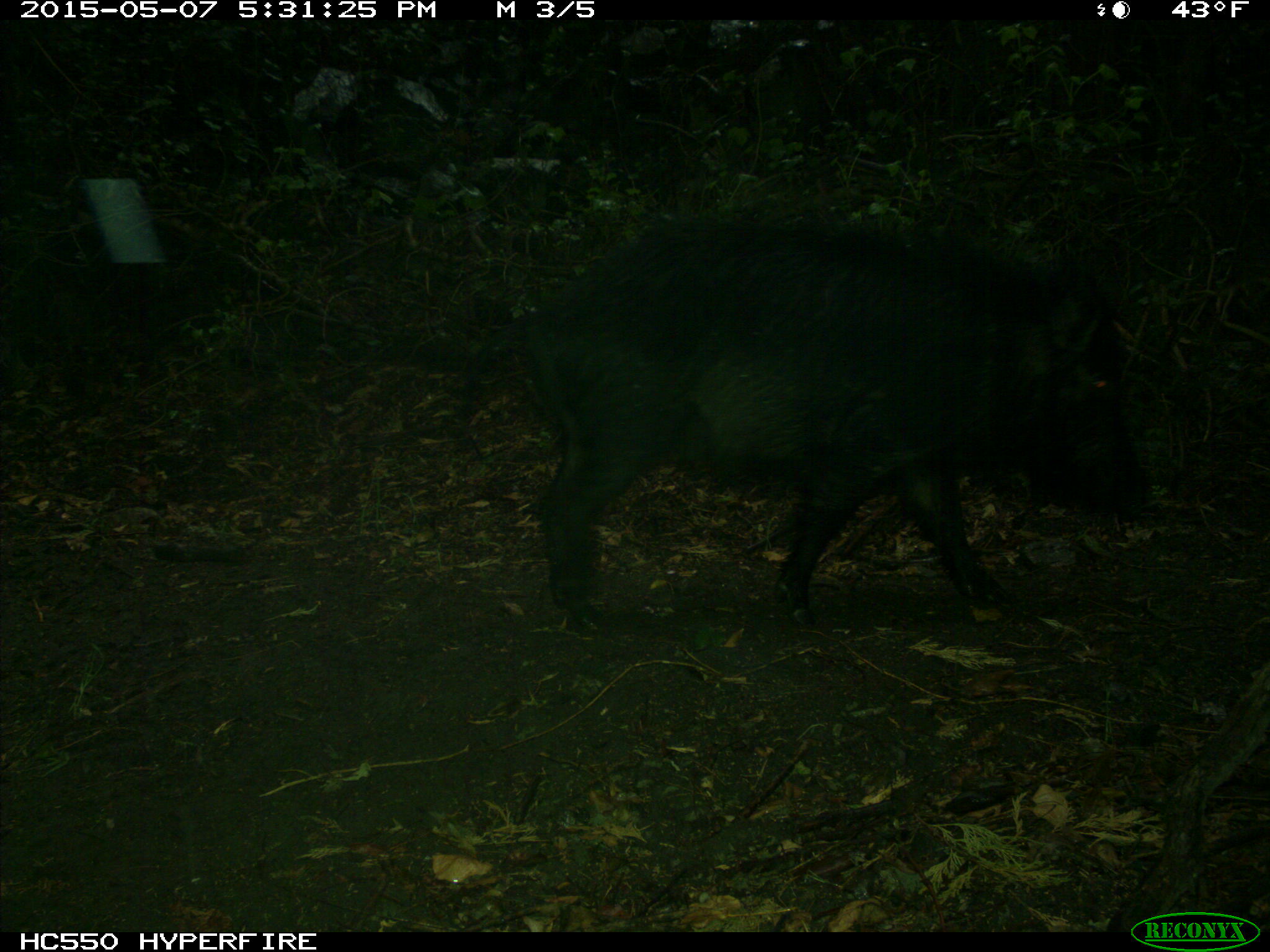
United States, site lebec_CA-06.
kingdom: Animalia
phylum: Chordata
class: Mammalia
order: Artiodactyla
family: Suidae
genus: Sus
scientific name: Sus scrofa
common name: wild boar